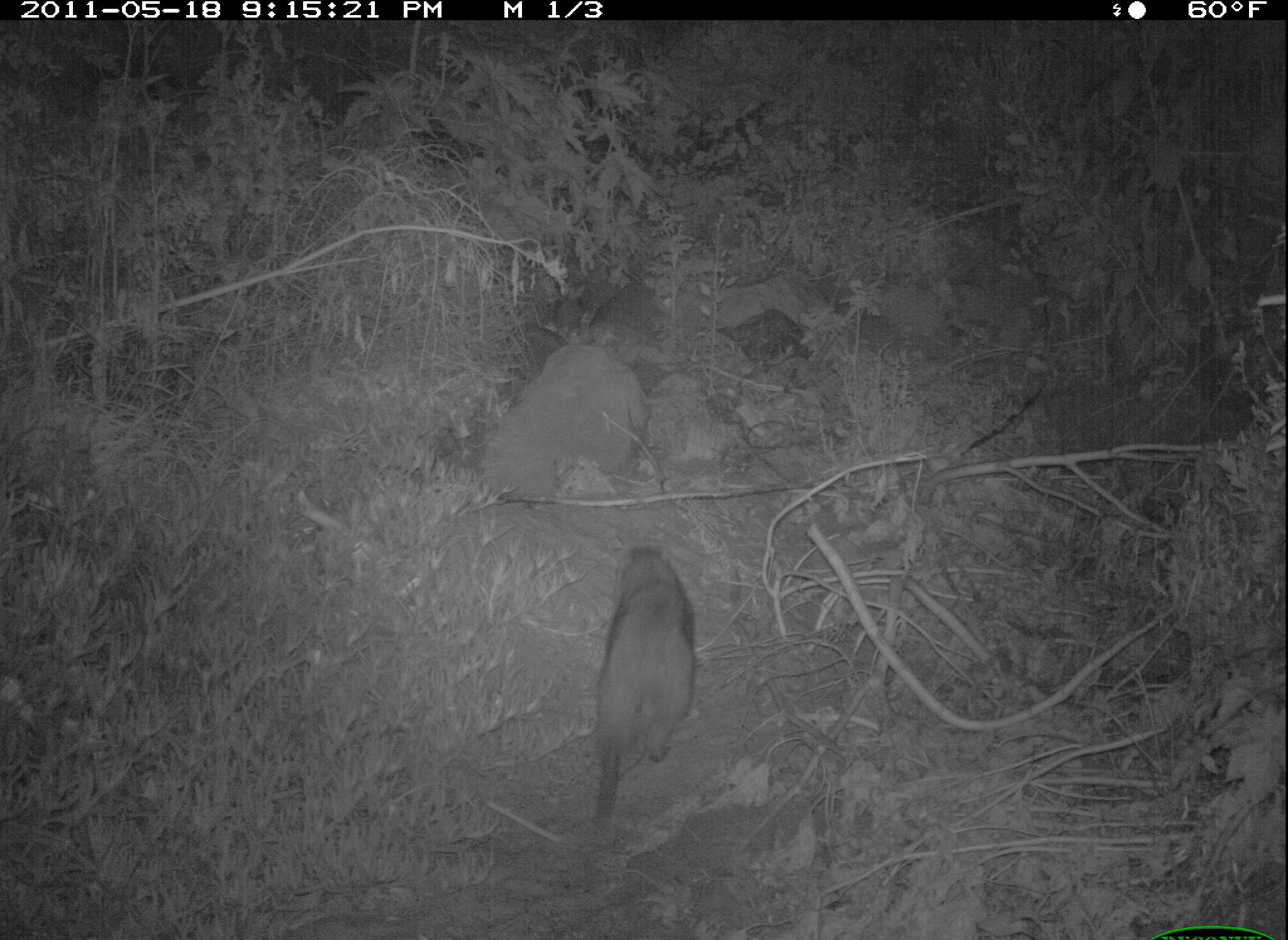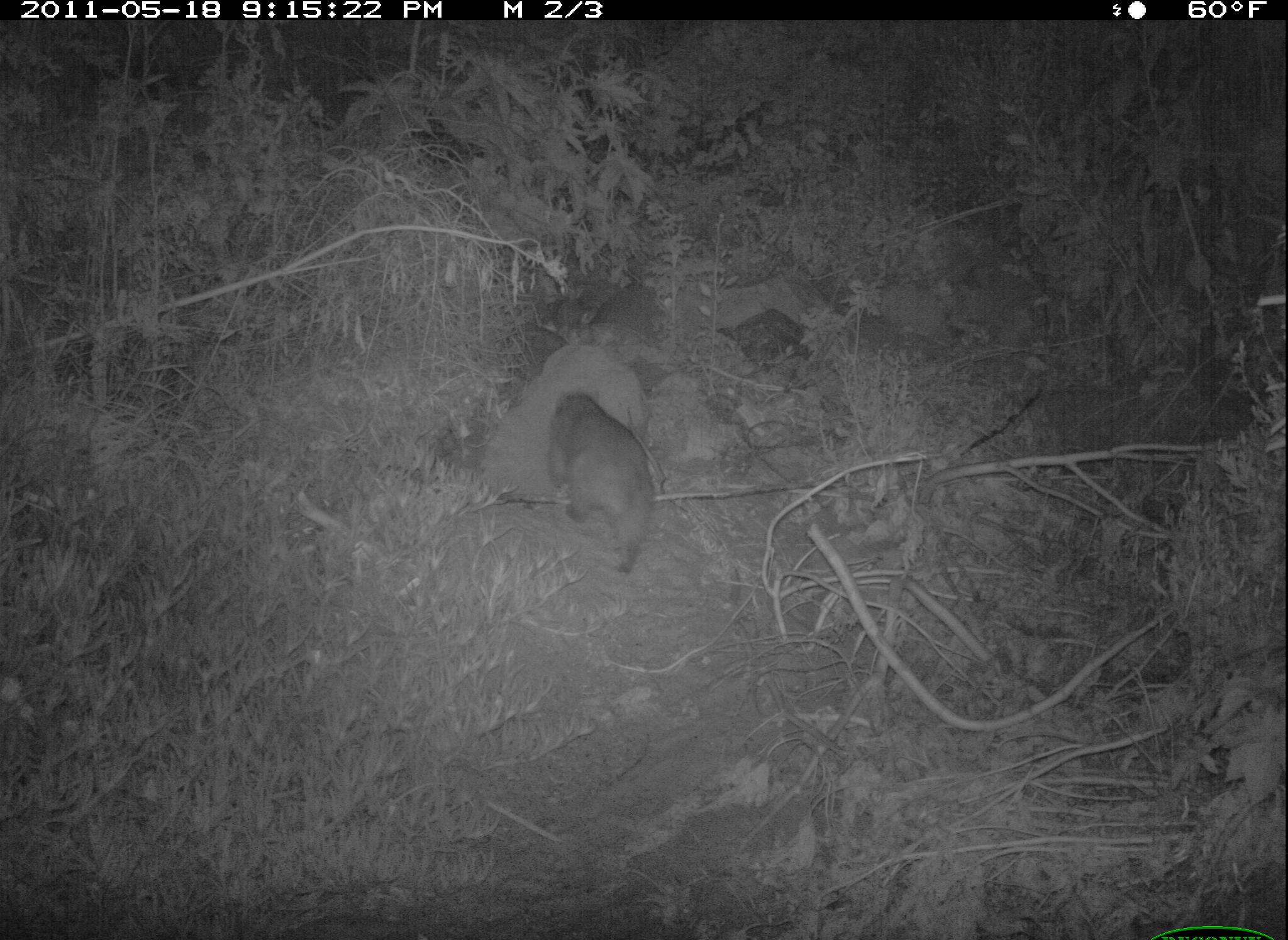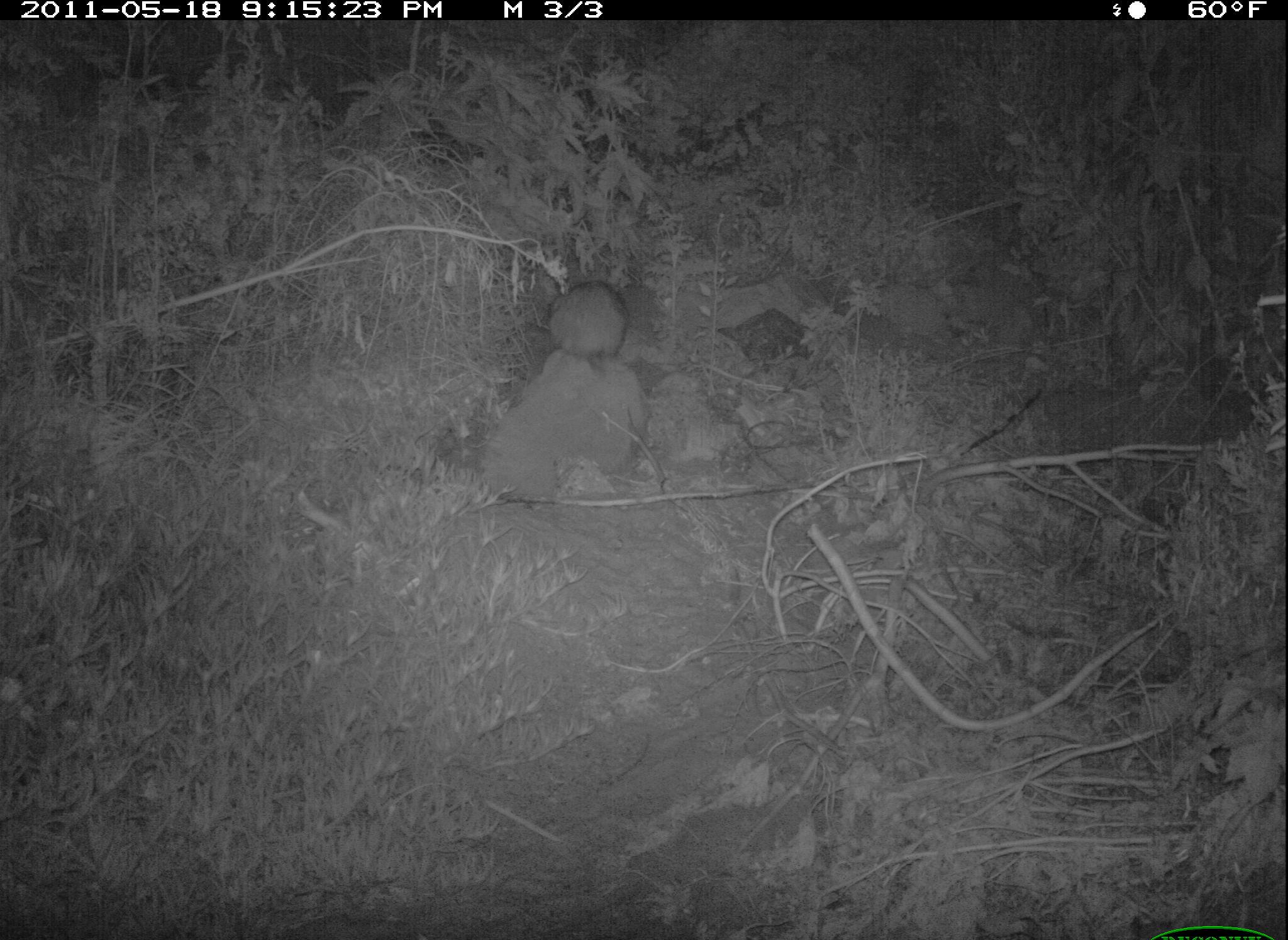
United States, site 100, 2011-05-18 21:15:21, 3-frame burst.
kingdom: Animalia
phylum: Chordata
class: Mammalia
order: Carnivora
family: Procyonidae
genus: Procyon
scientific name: Procyon lotor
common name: raccoon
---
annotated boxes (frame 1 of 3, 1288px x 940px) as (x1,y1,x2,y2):
raccoon: (584,543,708,844)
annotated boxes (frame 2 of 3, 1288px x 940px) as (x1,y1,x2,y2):
raccoon: (536,379,667,581)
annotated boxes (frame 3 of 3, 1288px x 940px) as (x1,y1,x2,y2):
raccoon: (539,272,634,368)